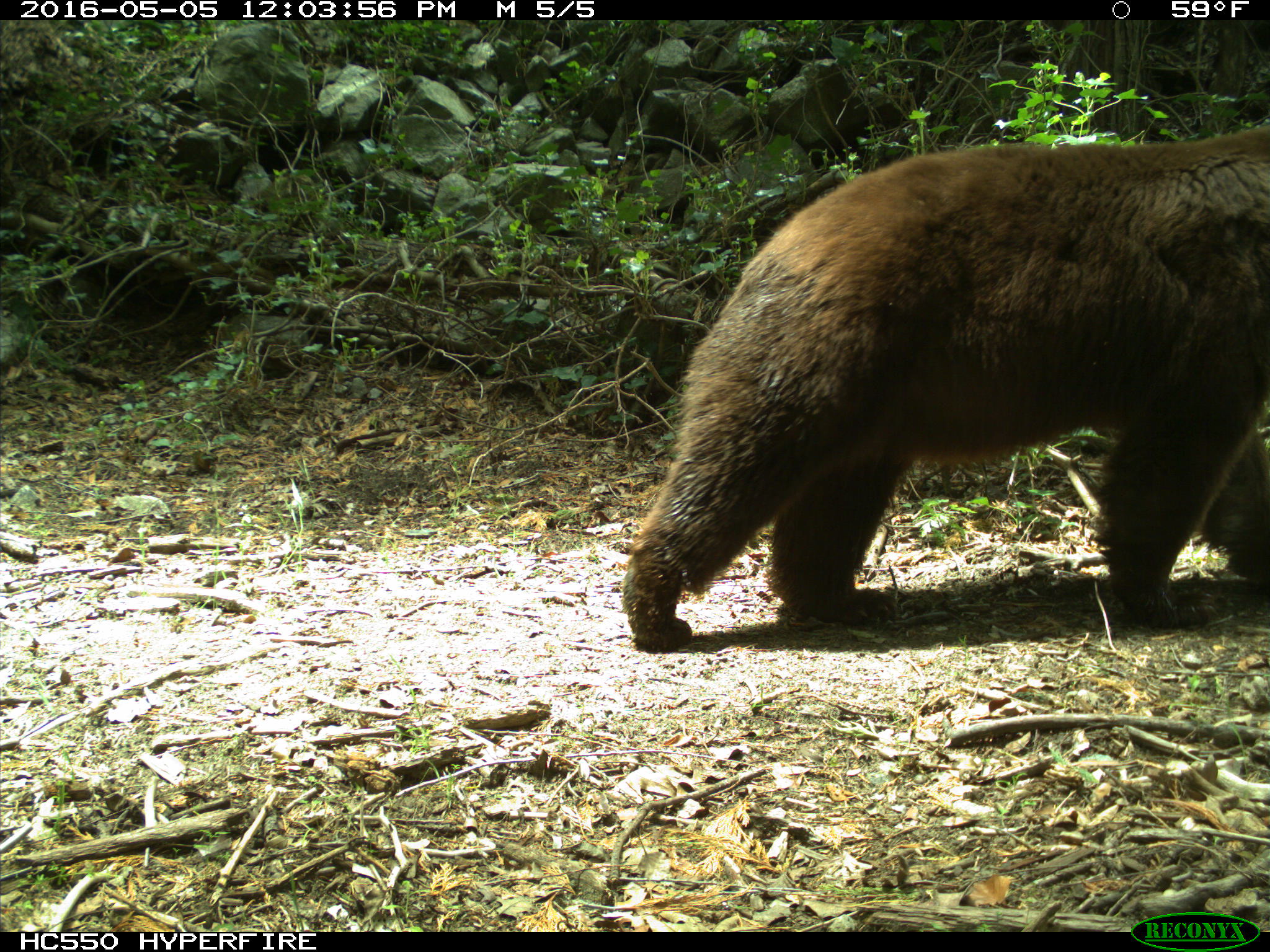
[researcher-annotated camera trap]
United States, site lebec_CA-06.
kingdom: Animalia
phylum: Chordata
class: Mammalia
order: Carnivora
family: Ursidae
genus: Ursus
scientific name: Ursus americanus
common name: american black bear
Ursus americanus (american black bear).